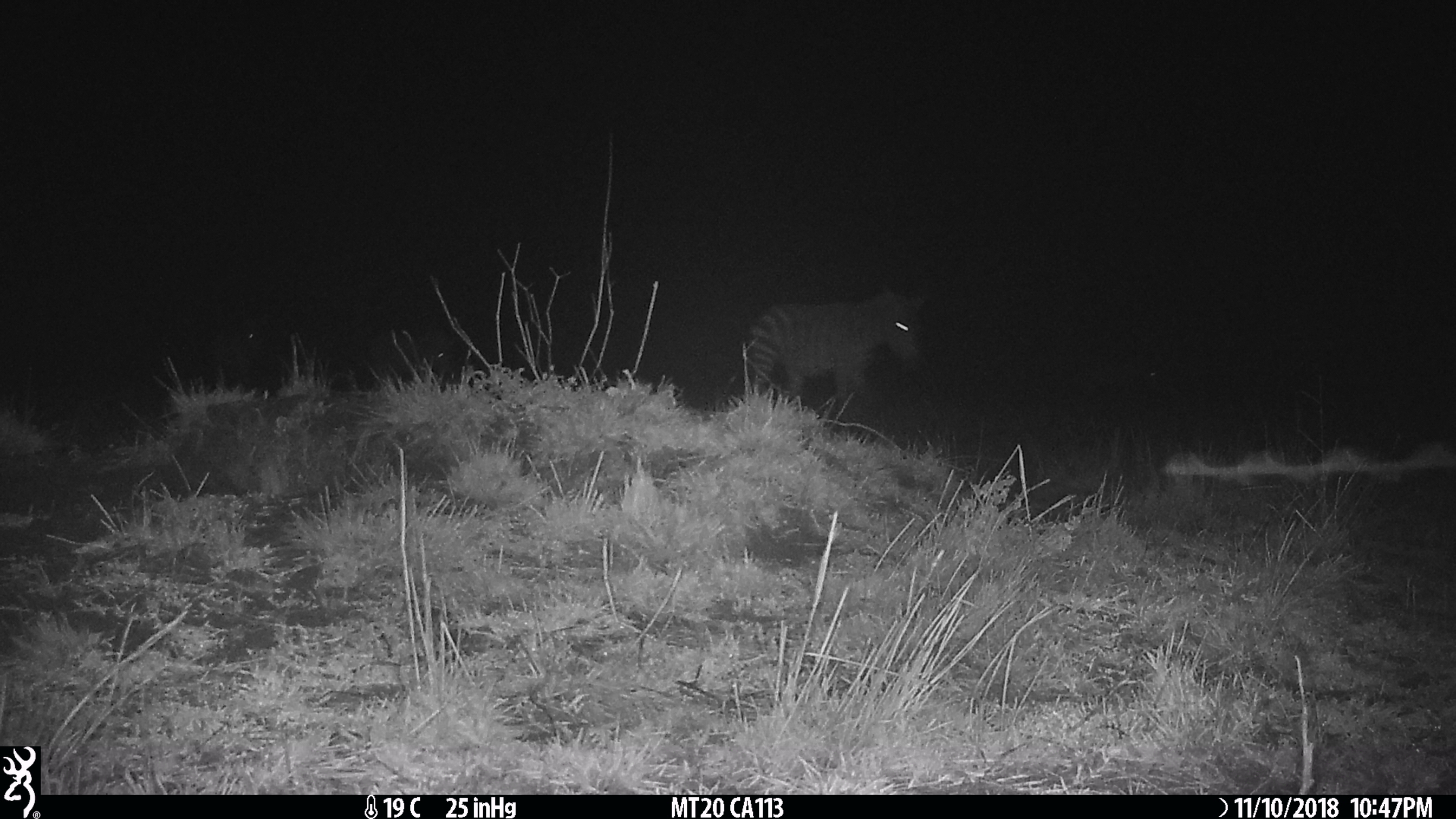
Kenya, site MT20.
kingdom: Animalia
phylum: Chordata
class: Mammalia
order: Perissodactyla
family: Equidae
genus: Equus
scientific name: Equus quagga burchellii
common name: burchell's zebra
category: zebra